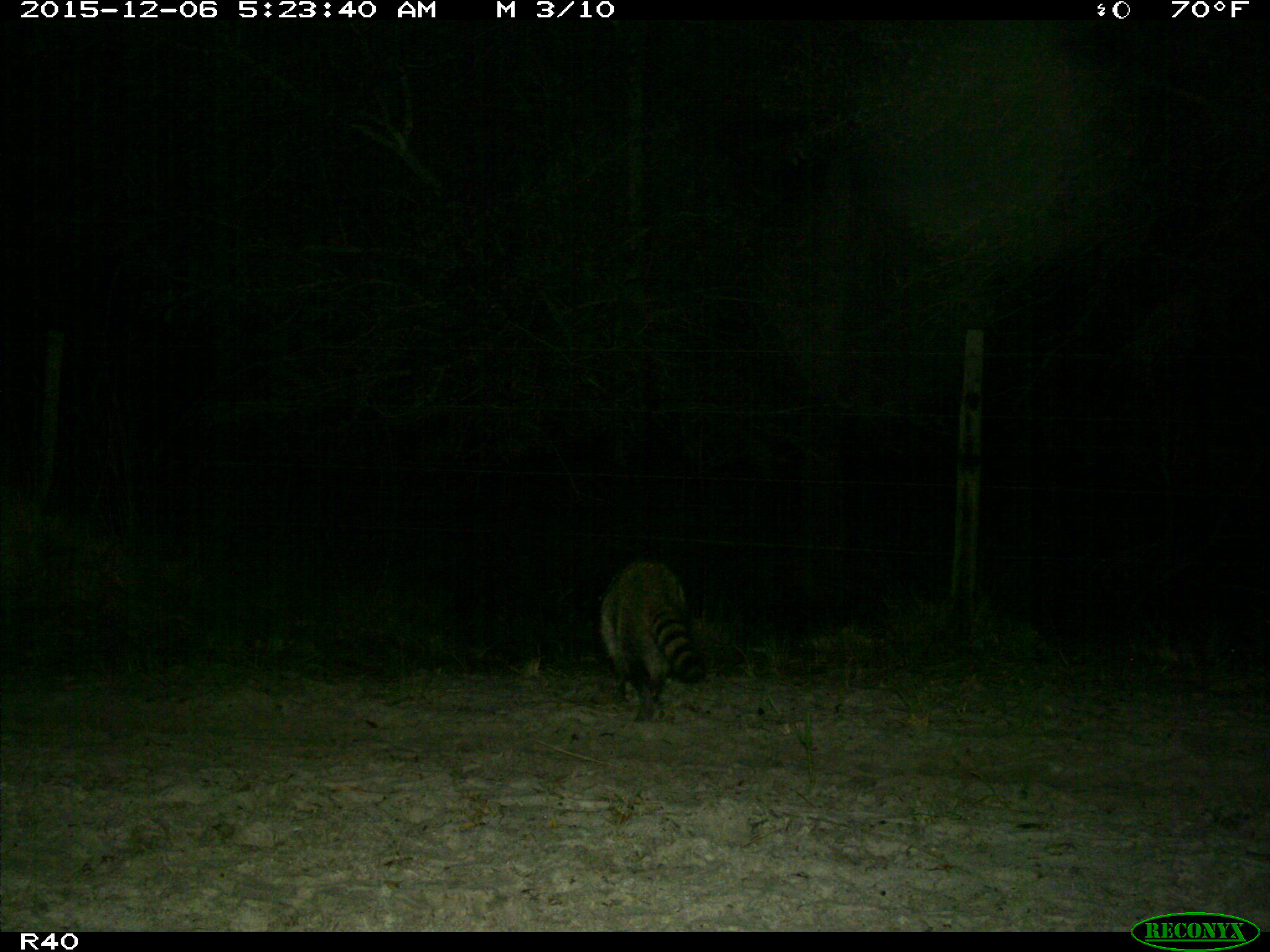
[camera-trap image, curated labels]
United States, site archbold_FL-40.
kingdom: Animalia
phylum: Chordata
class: Mammalia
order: Carnivora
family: Procyonidae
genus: Procyon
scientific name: Procyon lotor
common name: common raccoon